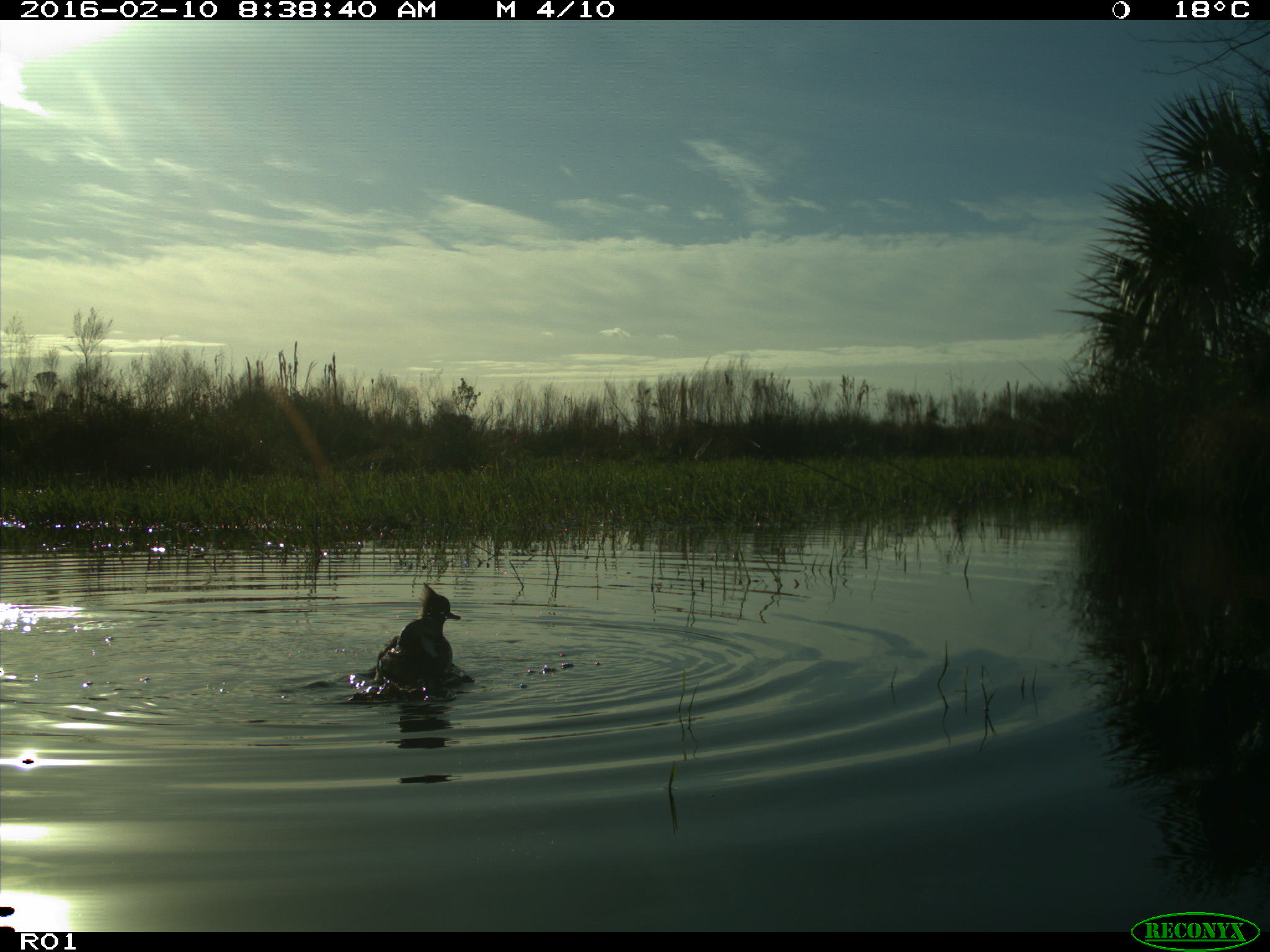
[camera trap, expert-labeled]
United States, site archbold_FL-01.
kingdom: Animalia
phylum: Chordata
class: Aves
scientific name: Aves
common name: birds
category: unidentified bird